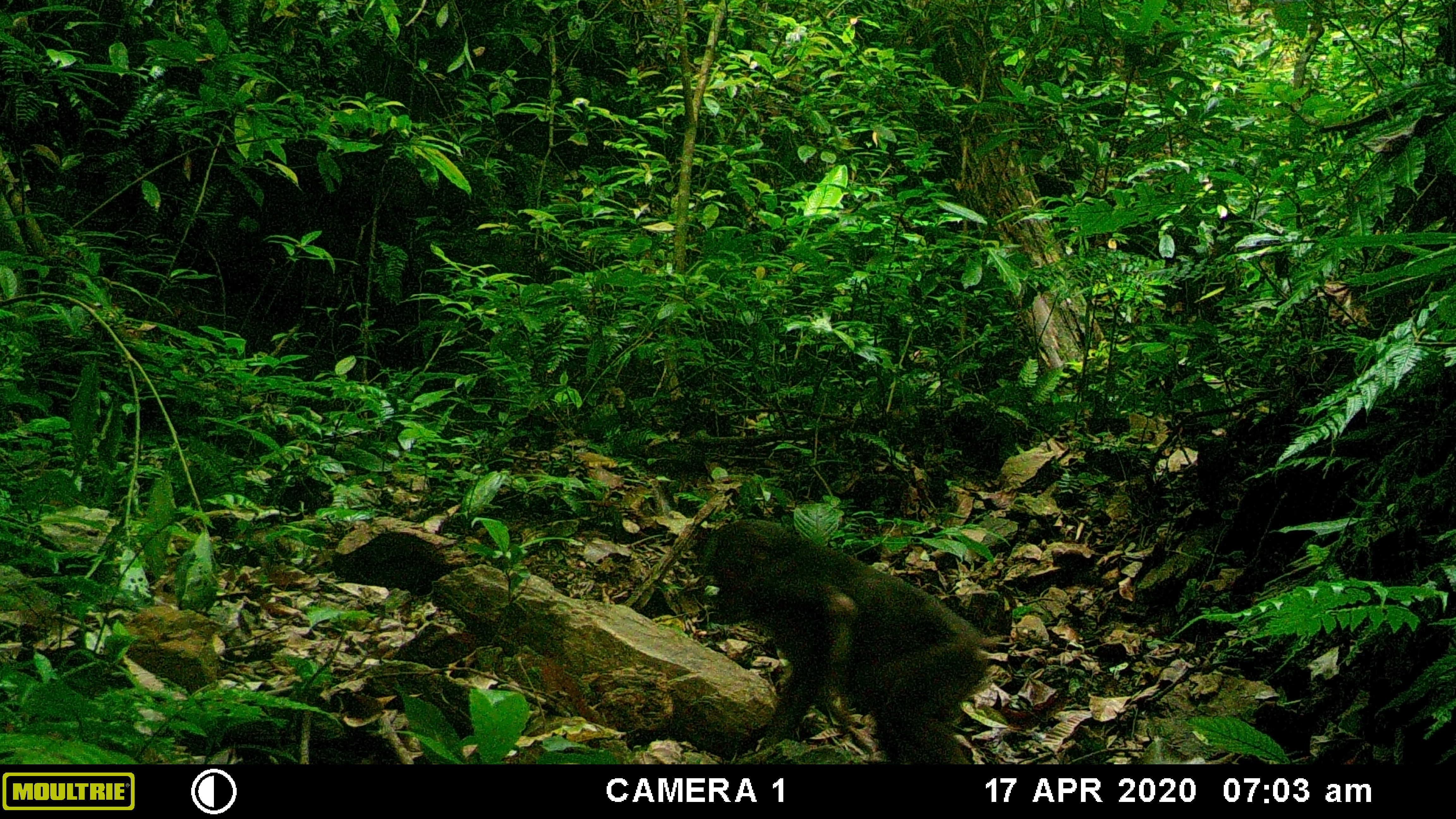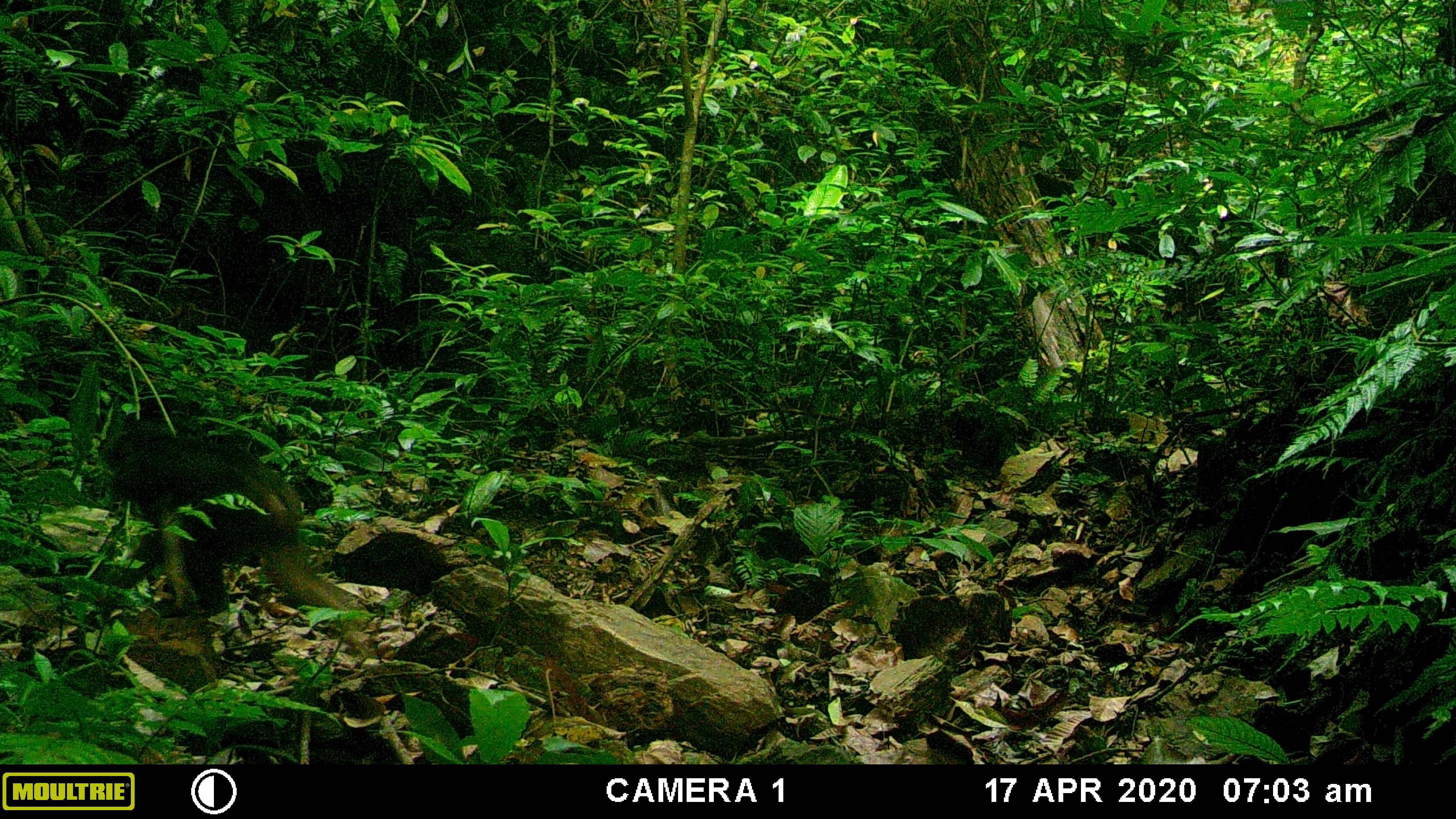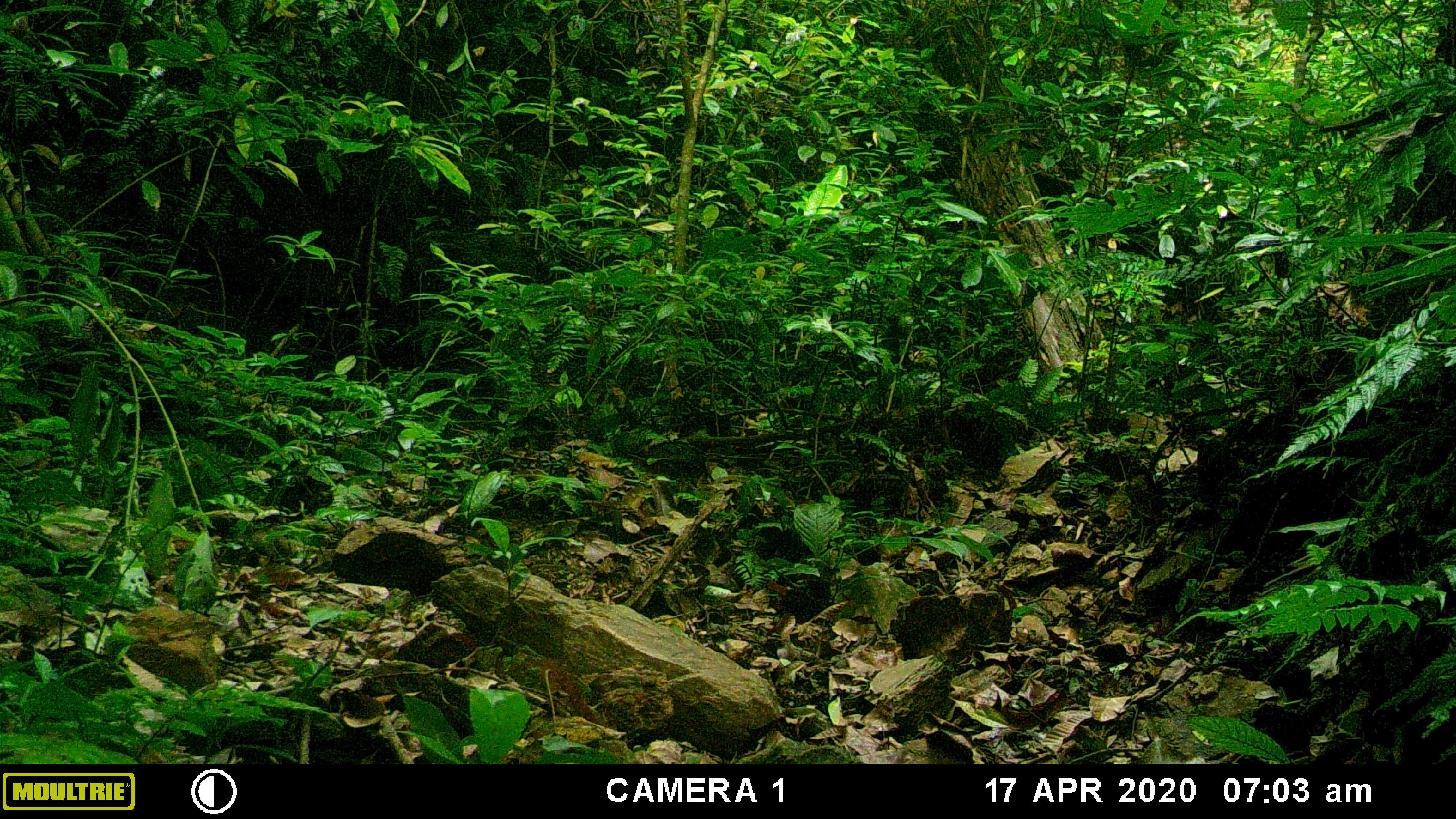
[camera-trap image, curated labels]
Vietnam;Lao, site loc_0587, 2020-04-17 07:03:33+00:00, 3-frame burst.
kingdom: Animalia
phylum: Chordata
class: Mammalia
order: Primates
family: Cercopithecidae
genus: Macaca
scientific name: Macaca arctoides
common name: stump-tailed macaque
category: stump tailed macaque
Stump tailed macaque (stump-tailed macaque) (Macaca arctoides). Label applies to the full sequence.